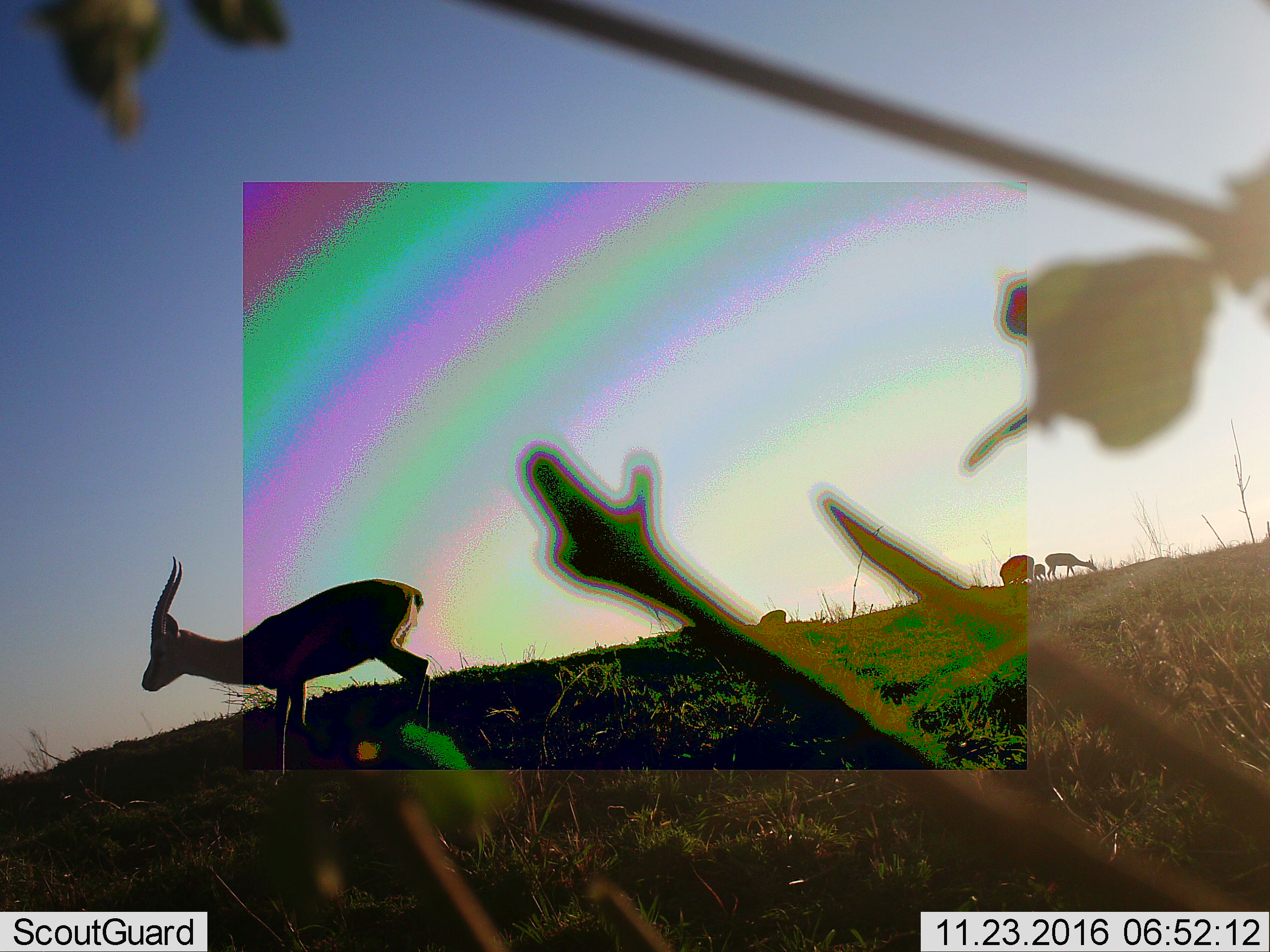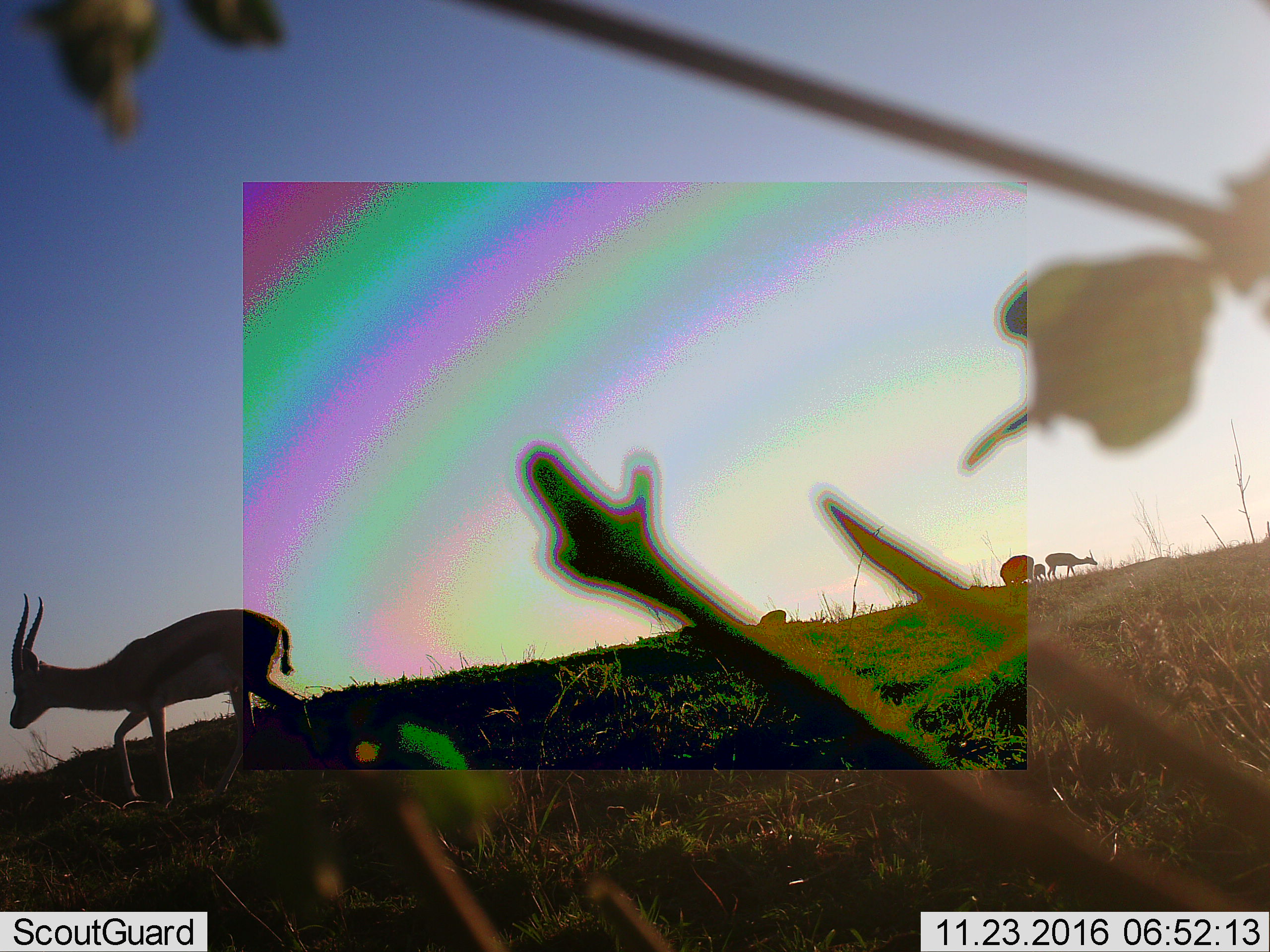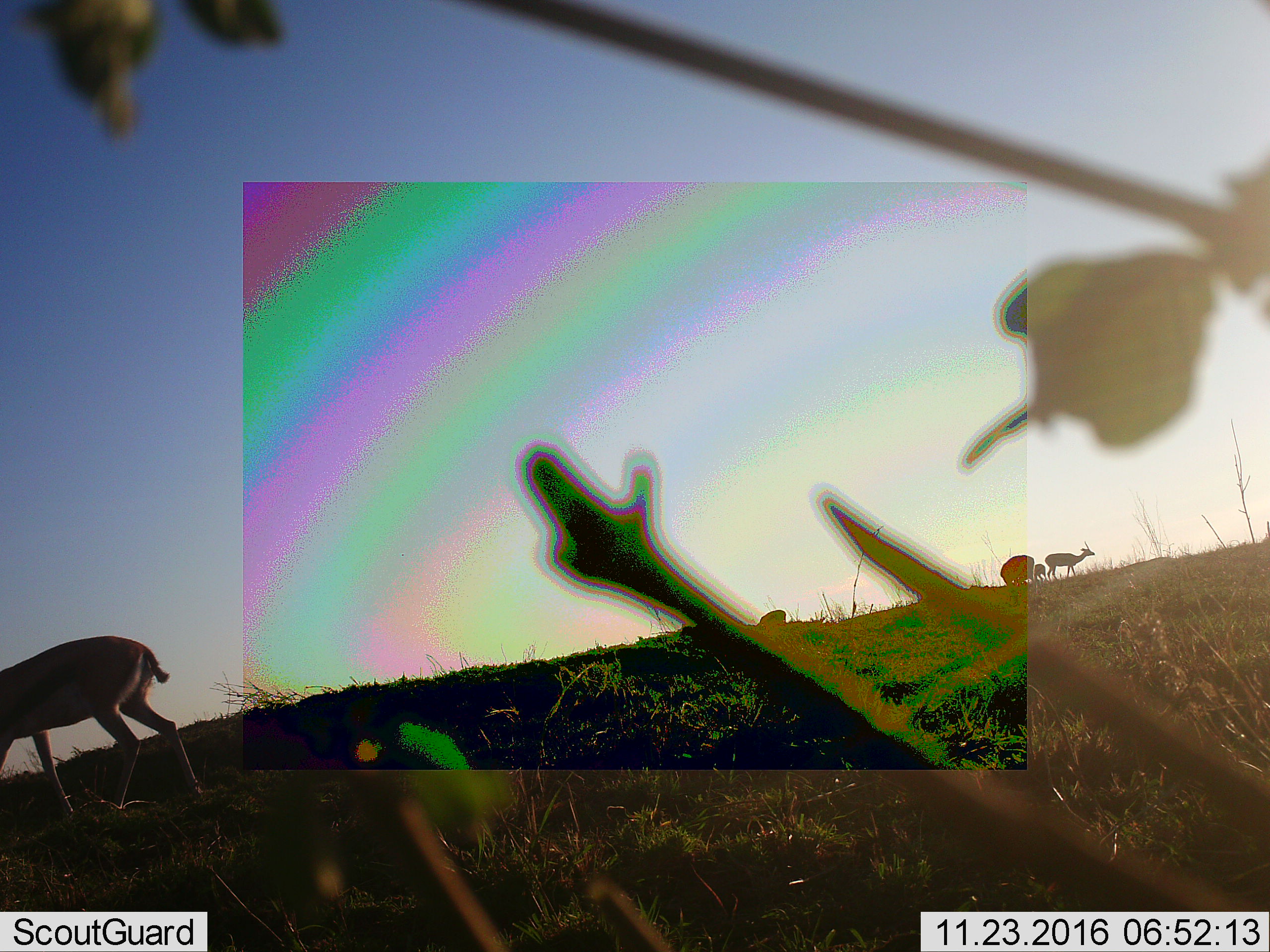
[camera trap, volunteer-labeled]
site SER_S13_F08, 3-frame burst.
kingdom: Animalia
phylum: Chordata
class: Mammalia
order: Artiodactyla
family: Bovidae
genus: Eudorcas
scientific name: Eudorcas thomsonii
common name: thomson's gazelle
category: gazellethomsons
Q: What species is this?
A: Gazellethomsons (thomson's gazelle) (Eudorcas thomsonii).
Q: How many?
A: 5.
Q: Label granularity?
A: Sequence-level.